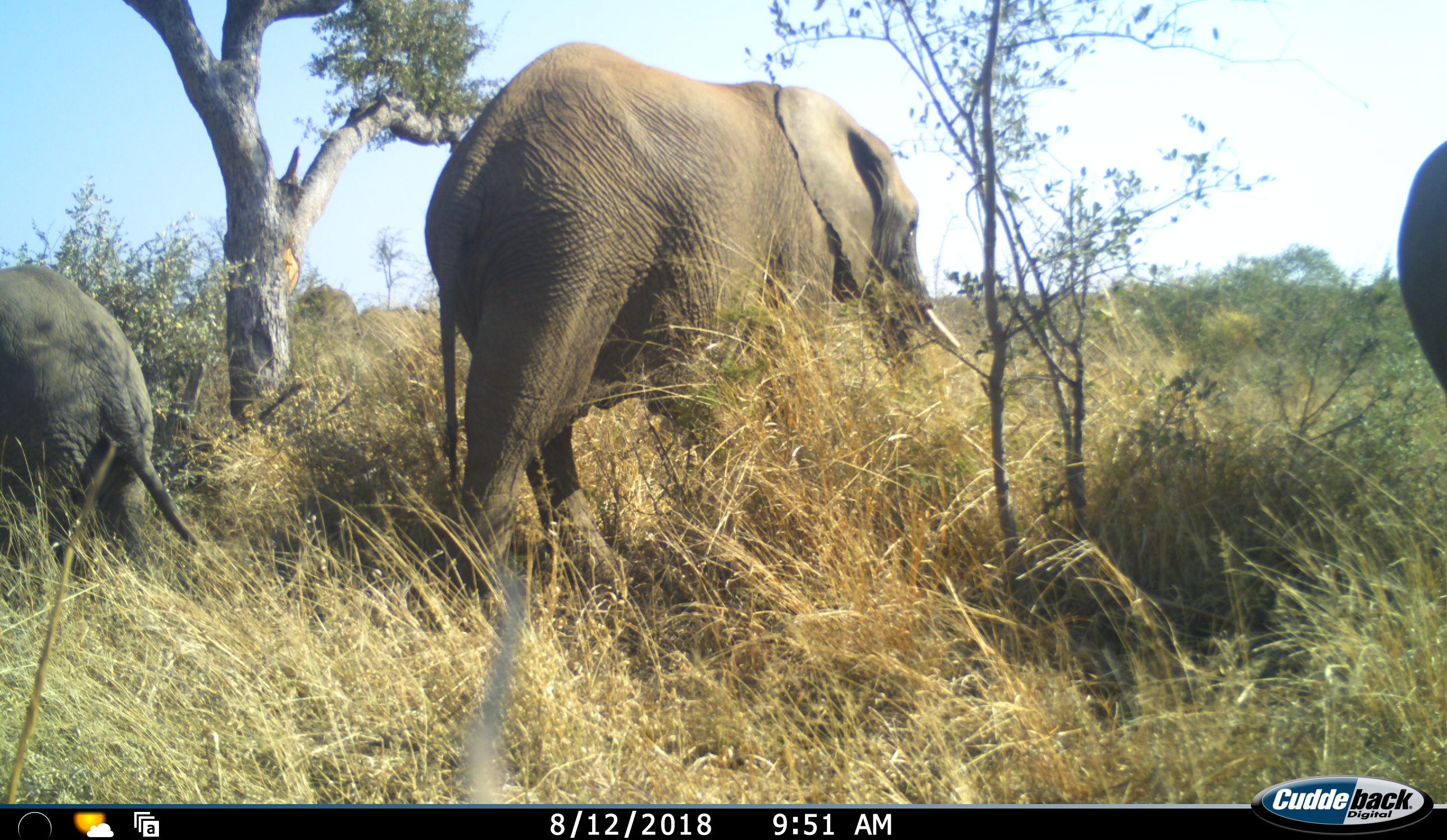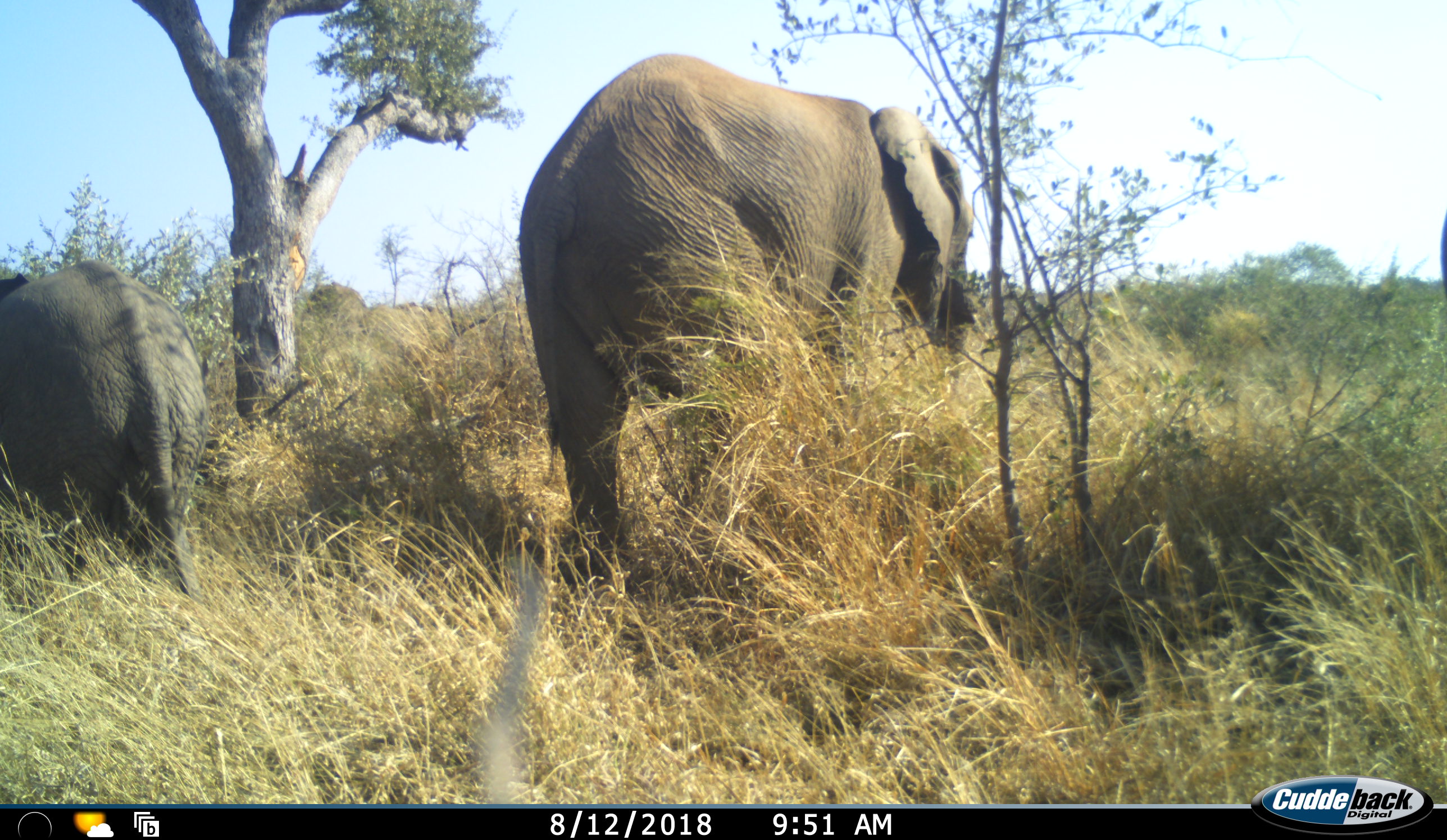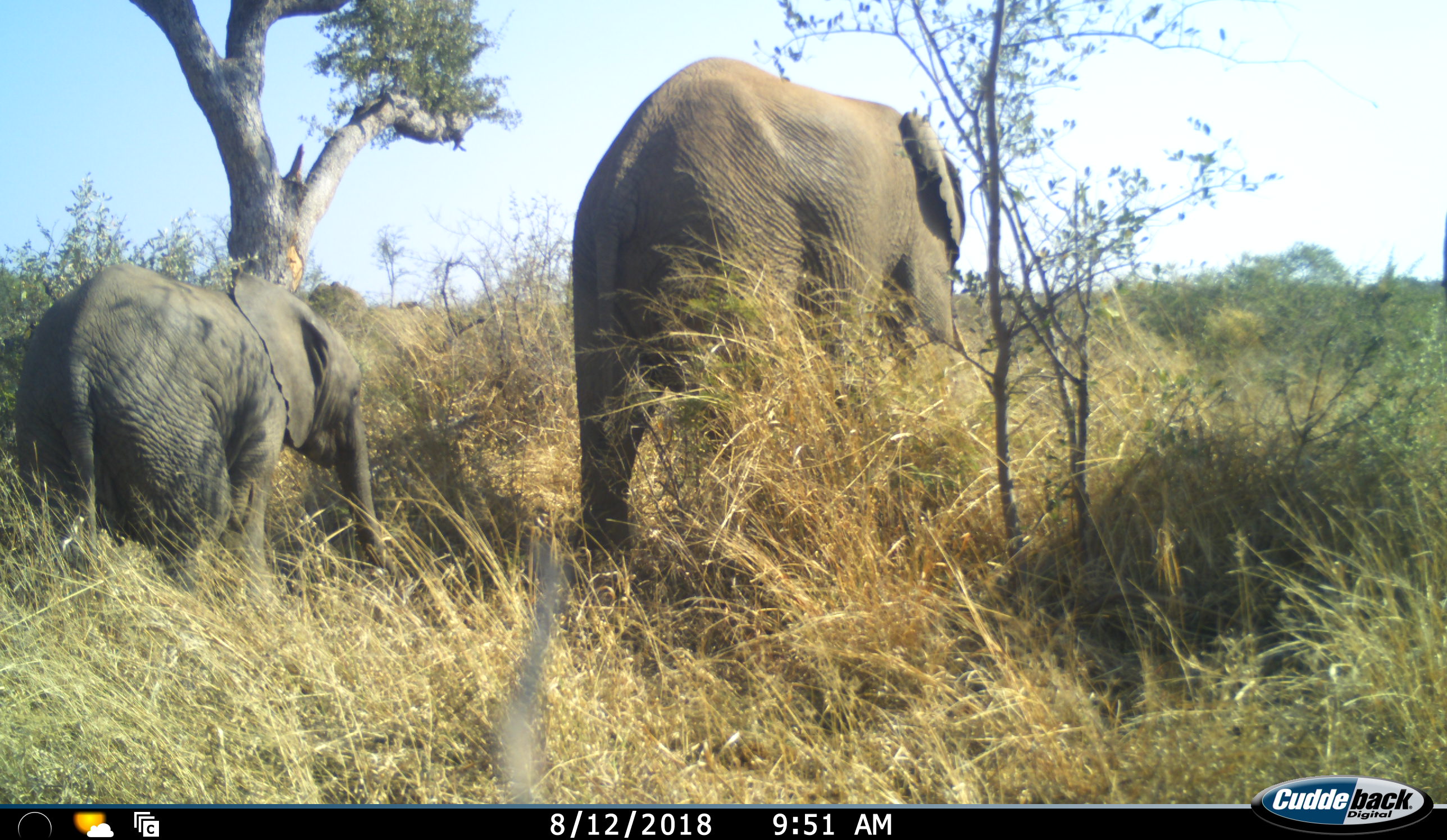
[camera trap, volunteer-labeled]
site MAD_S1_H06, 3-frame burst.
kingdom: Animalia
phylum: Chordata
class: Mammalia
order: Proboscidea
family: Elephantidae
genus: Loxodonta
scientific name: Loxodonta africana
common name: african bush elephant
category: elephant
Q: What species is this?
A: Elephant (african bush elephant) (Loxodonta africana).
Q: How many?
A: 3.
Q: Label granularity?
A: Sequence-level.